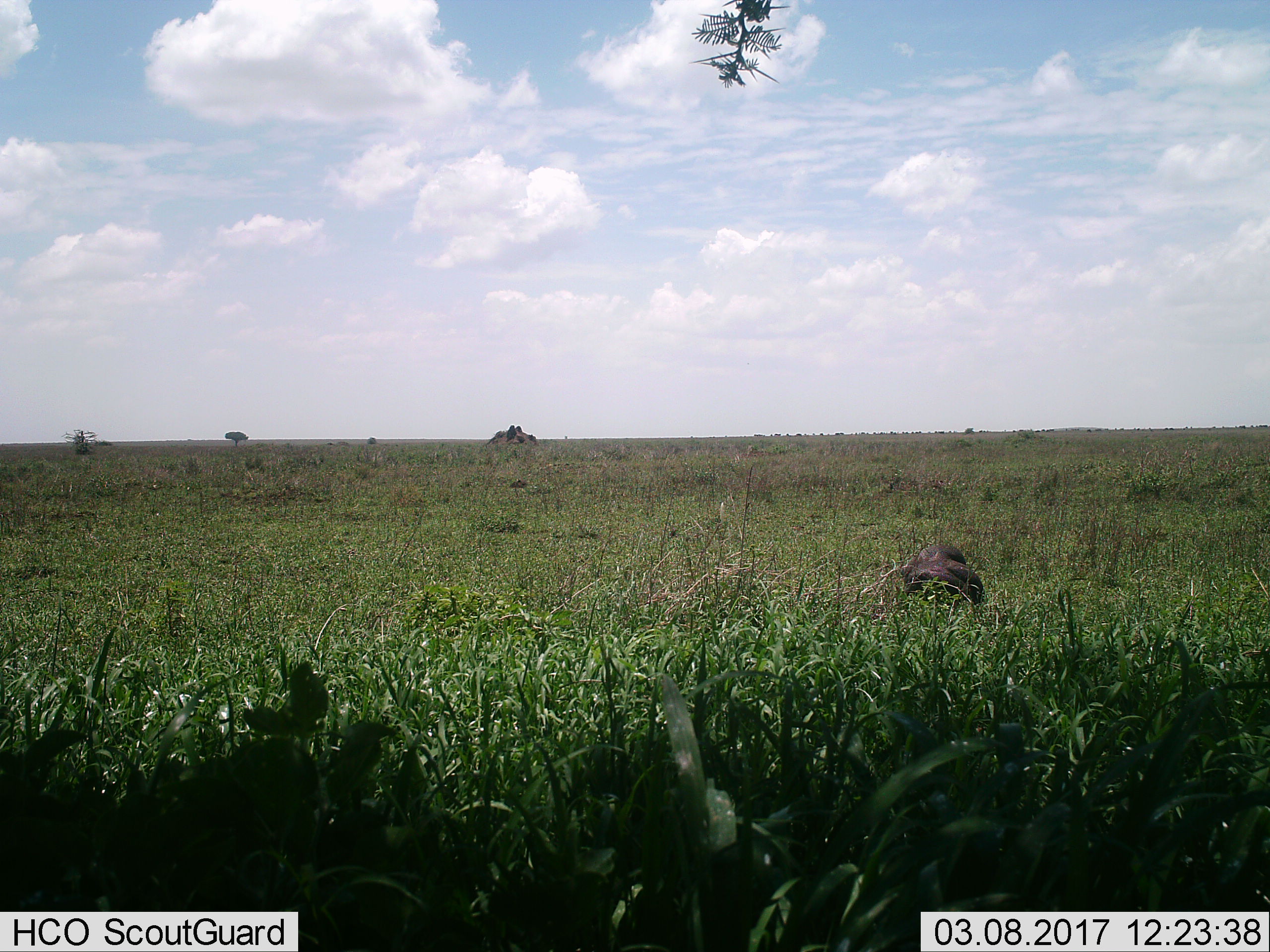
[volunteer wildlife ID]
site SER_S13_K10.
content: unidentified animal